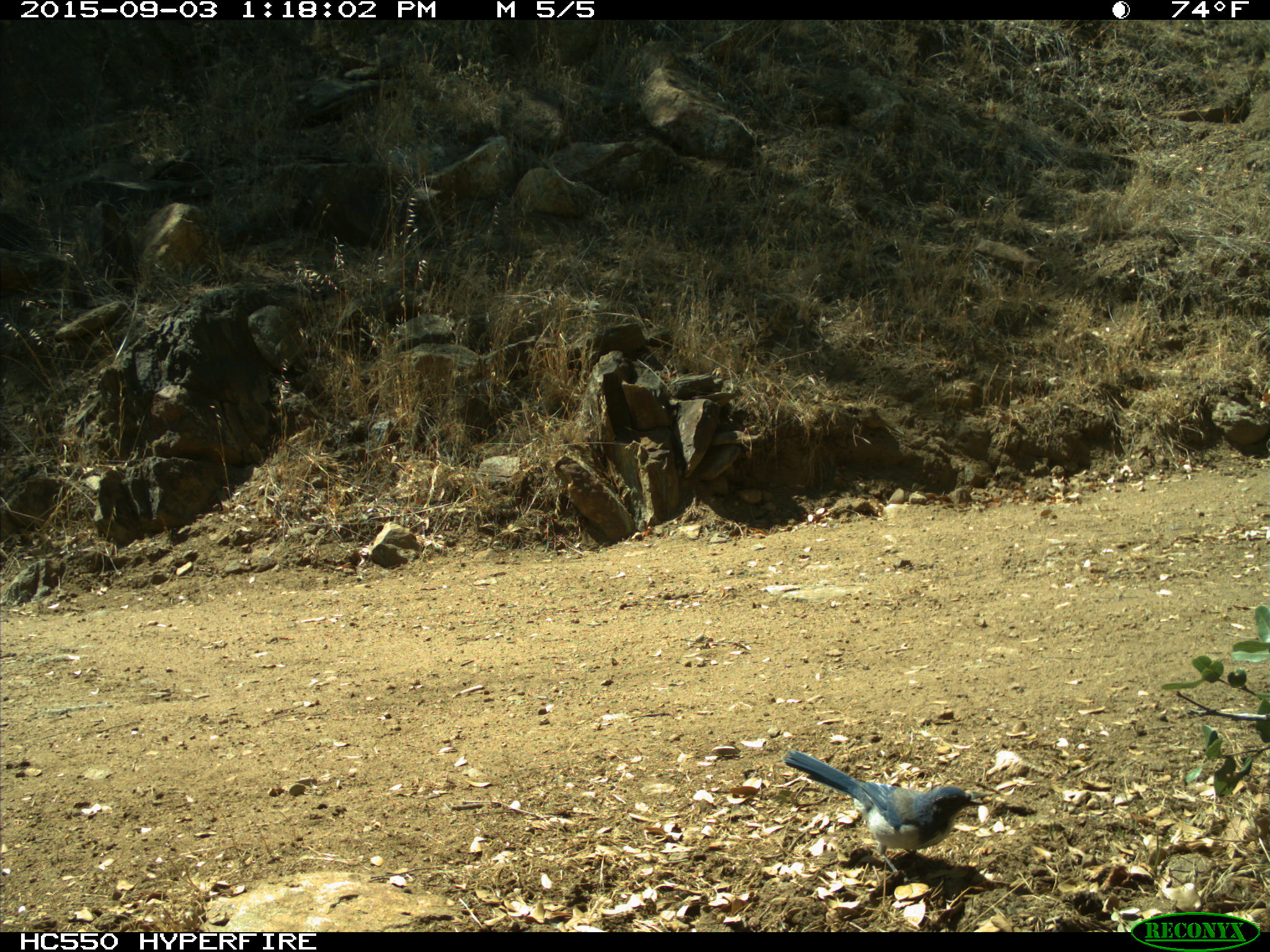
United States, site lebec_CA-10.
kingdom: Animalia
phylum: Chordata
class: Aves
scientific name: Aves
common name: birds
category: unidentified bird